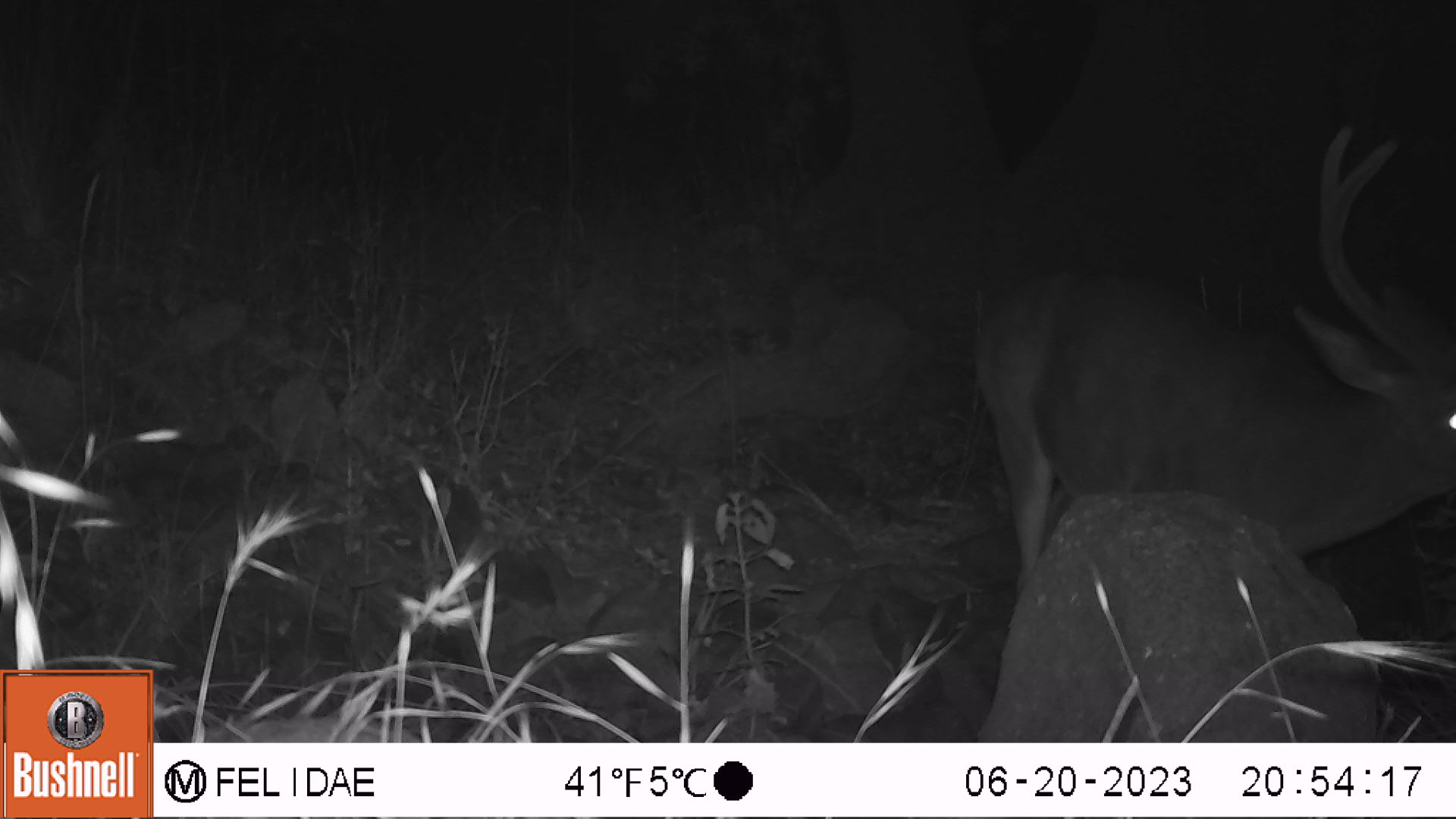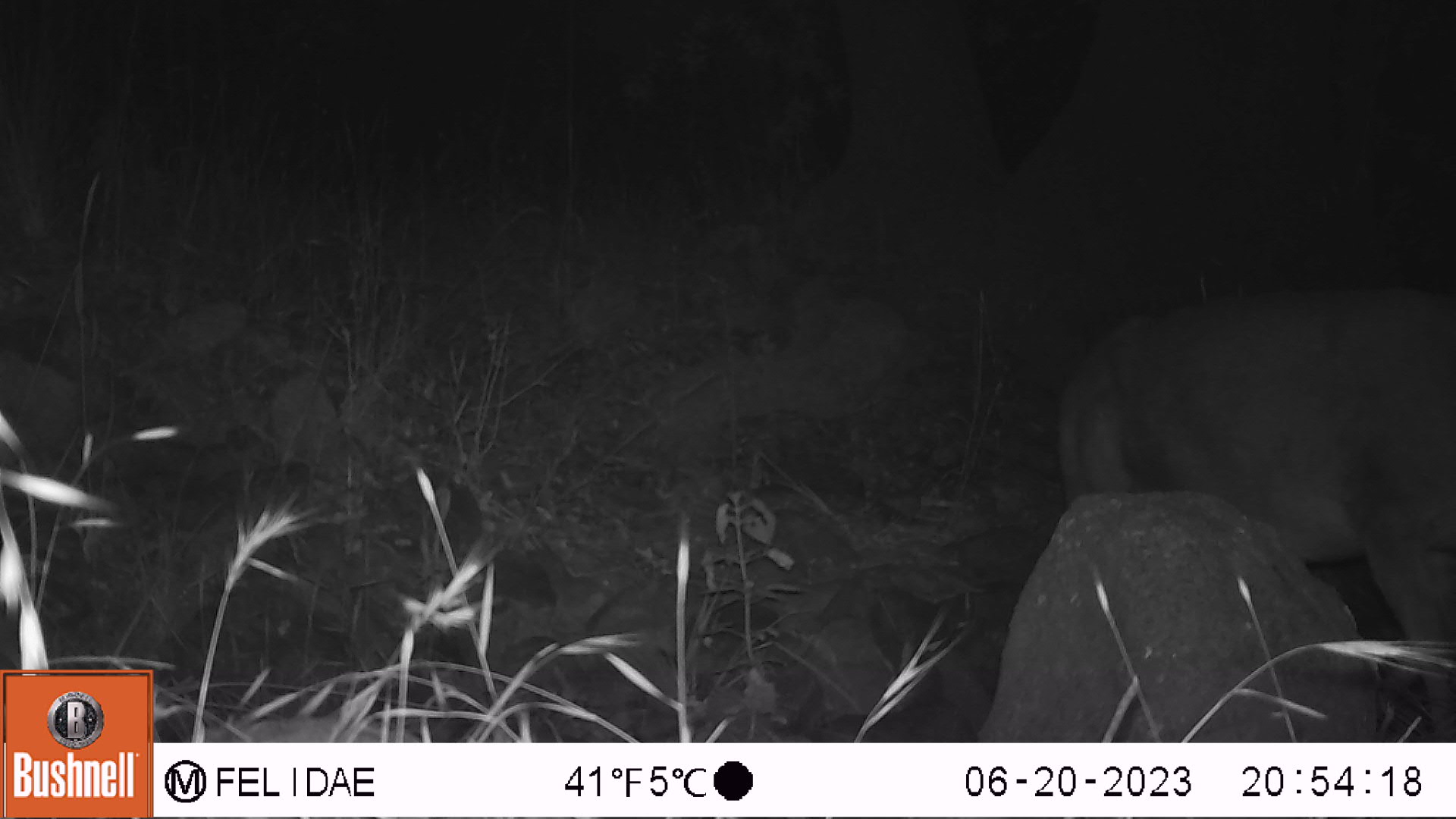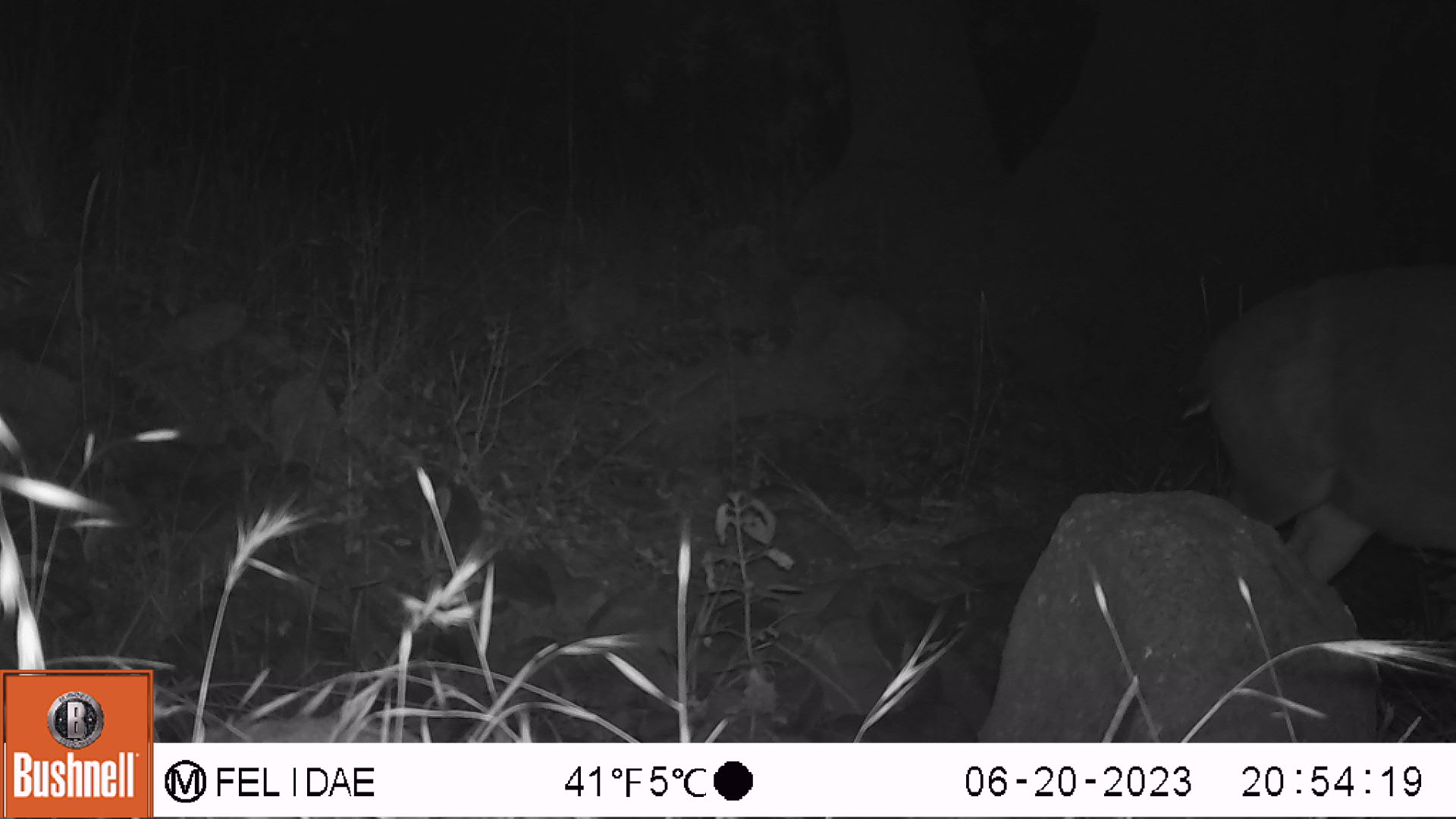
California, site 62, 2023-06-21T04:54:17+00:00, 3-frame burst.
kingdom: Animalia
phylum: Chordata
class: Mammalia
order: Artiodactyla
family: Cervidae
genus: Odocoileus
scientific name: Odocoileus hemionus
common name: mule deer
Mule deer (Odocoileus hemionus).